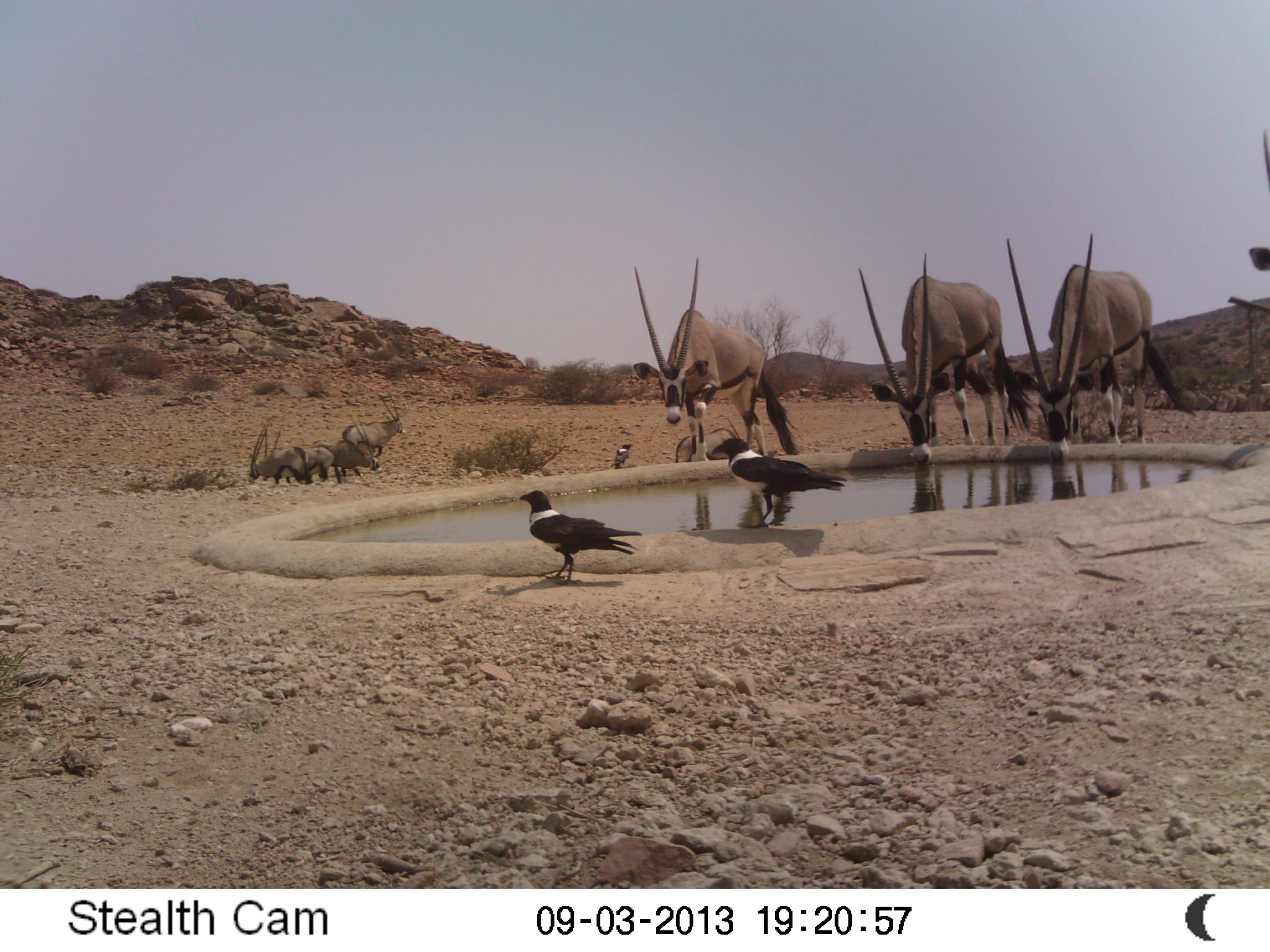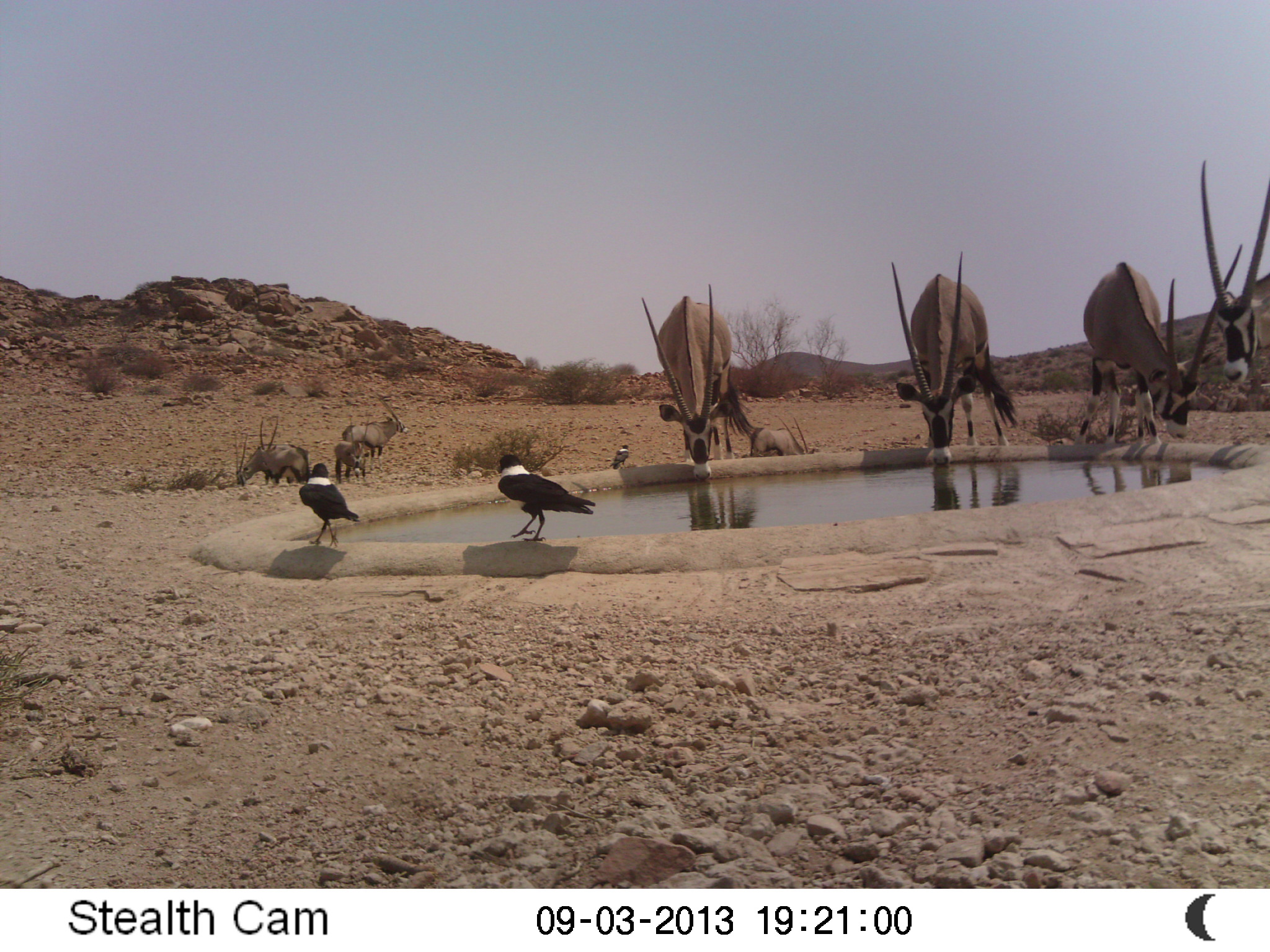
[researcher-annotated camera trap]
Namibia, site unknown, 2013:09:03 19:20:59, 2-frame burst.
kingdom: Animalia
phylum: Chordata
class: Mammalia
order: Artiodactyla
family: Bovidae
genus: Oryx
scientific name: Oryx gazella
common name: gemsbok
Oryx gazella (gemsbok).